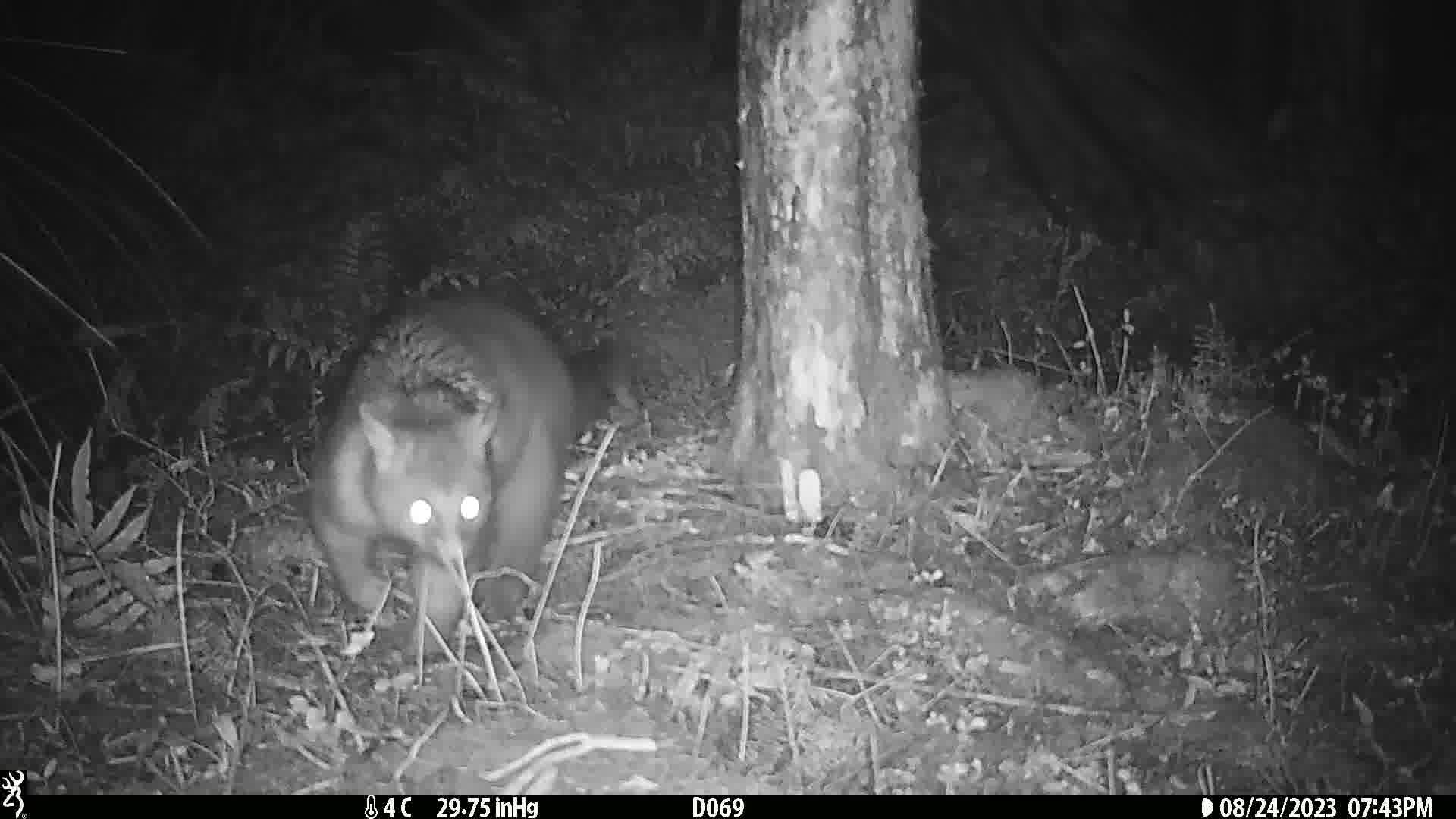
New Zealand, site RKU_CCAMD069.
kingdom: Animalia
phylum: Chordata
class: Mammalia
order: Diprotodontia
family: Phalangeridae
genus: Trichosurus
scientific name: Trichosurus vulpecula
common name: common brushtail possum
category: possum